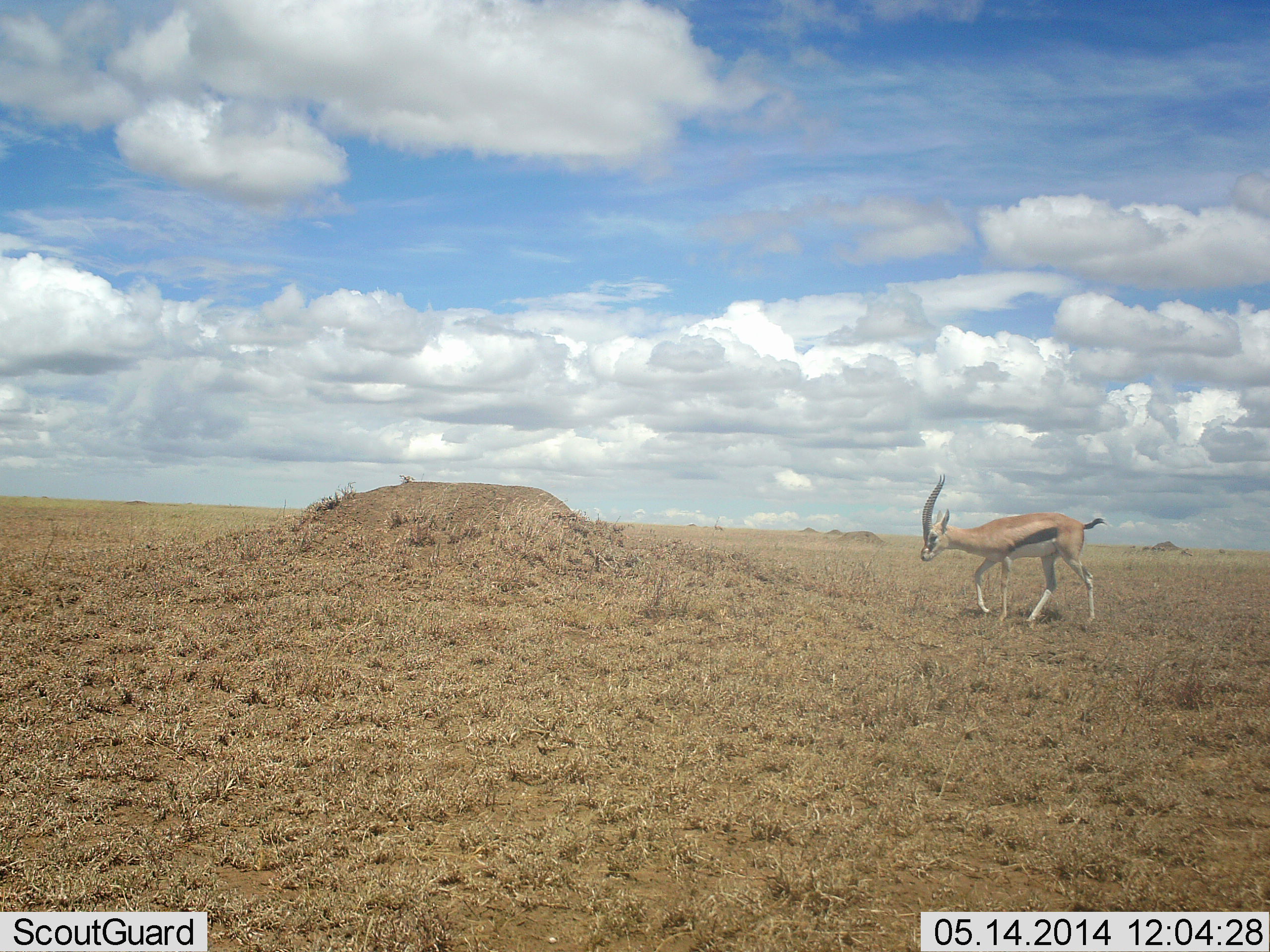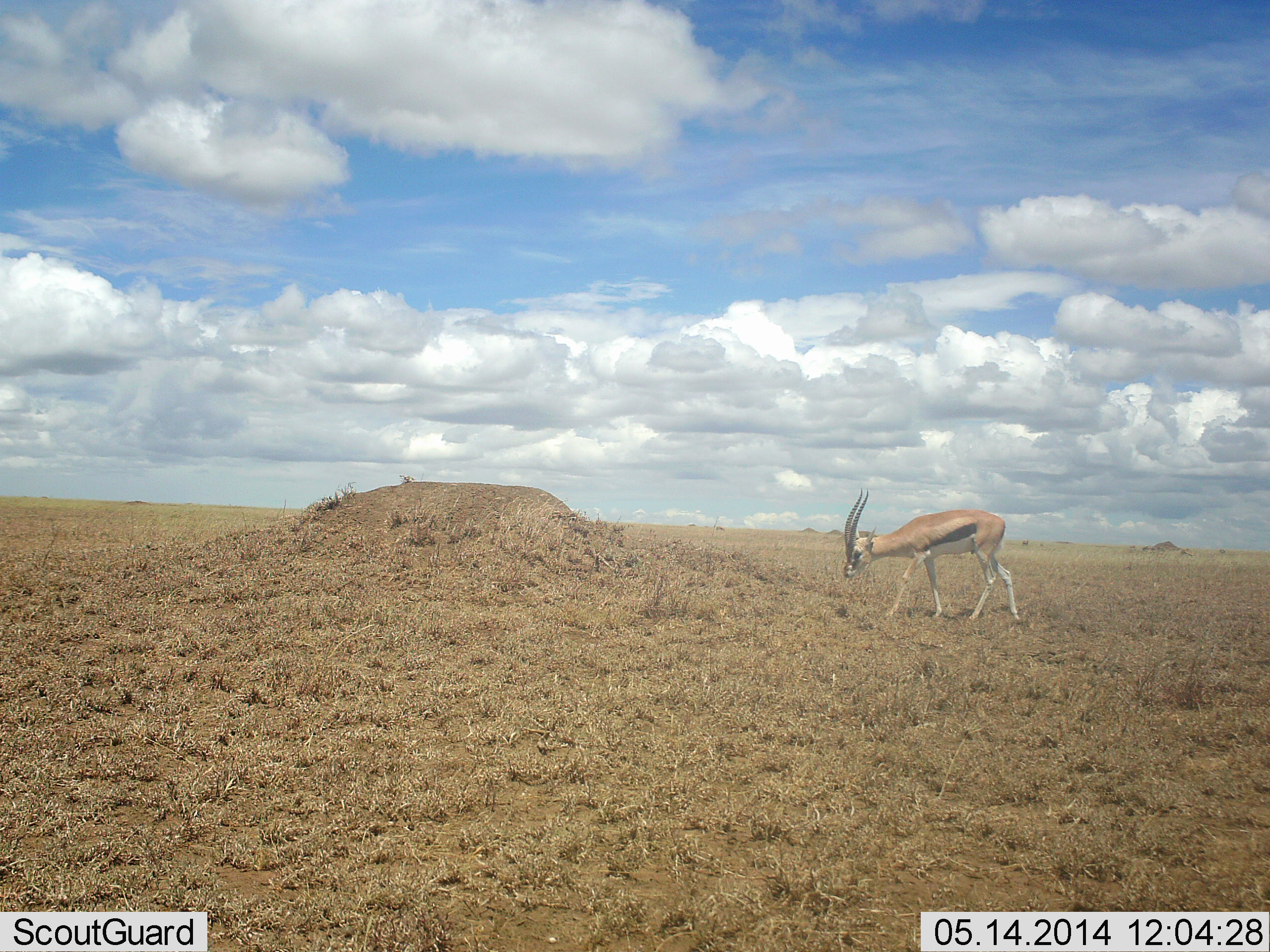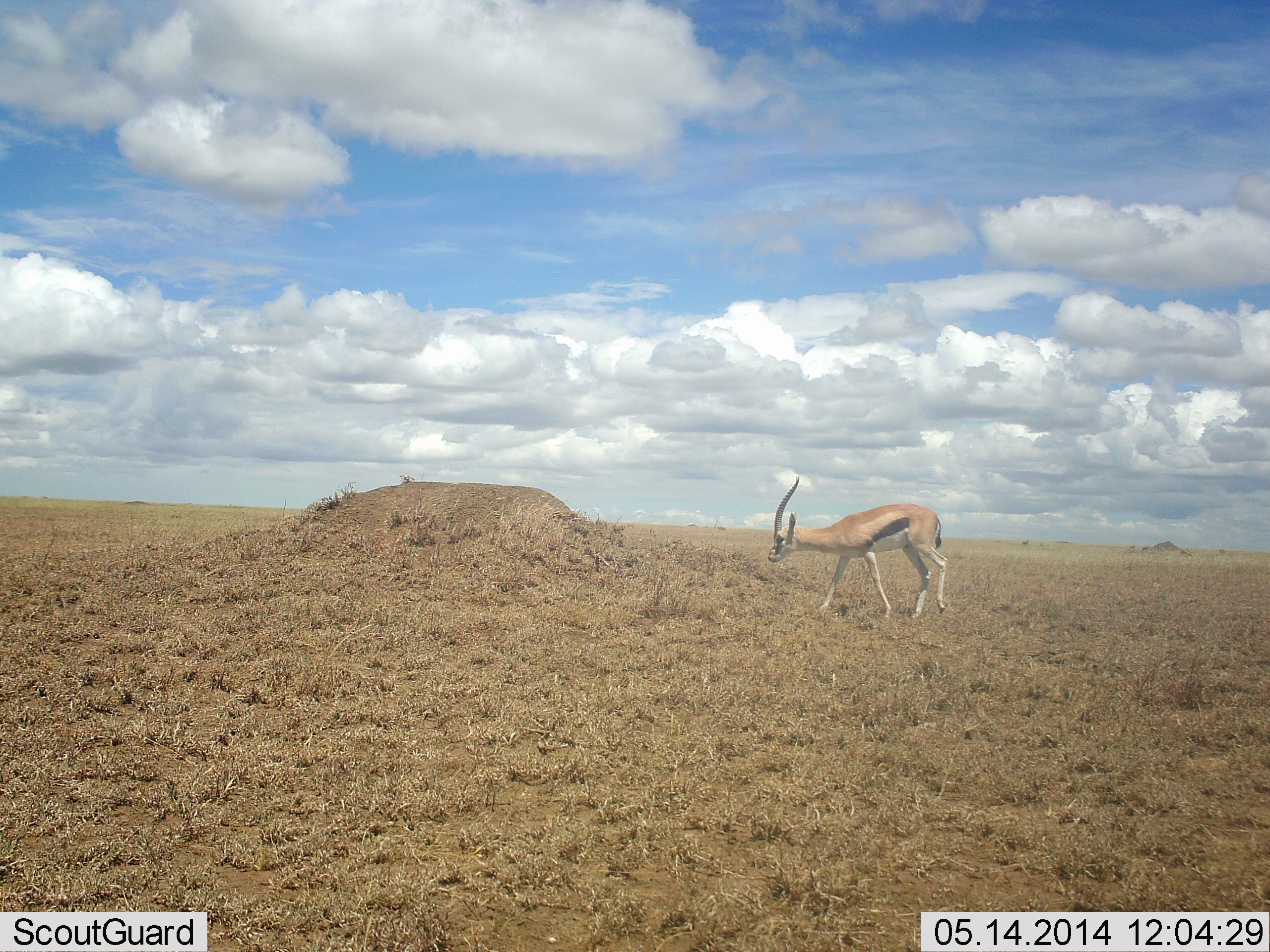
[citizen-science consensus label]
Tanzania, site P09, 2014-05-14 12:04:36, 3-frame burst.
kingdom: Animalia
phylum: Chordata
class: Mammalia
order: Artiodactyla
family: Bovidae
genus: Eudorcas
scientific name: Eudorcas thomsonii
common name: thomson's gazelle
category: gazellethomsons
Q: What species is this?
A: Gazellethomsons (thomson's gazelle) (Eudorcas thomsonii).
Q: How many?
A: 1.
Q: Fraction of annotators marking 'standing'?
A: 0%.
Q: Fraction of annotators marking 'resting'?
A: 0%.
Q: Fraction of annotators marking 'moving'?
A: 100%.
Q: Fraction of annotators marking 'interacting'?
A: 0%.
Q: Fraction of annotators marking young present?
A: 0%.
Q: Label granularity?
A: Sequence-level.